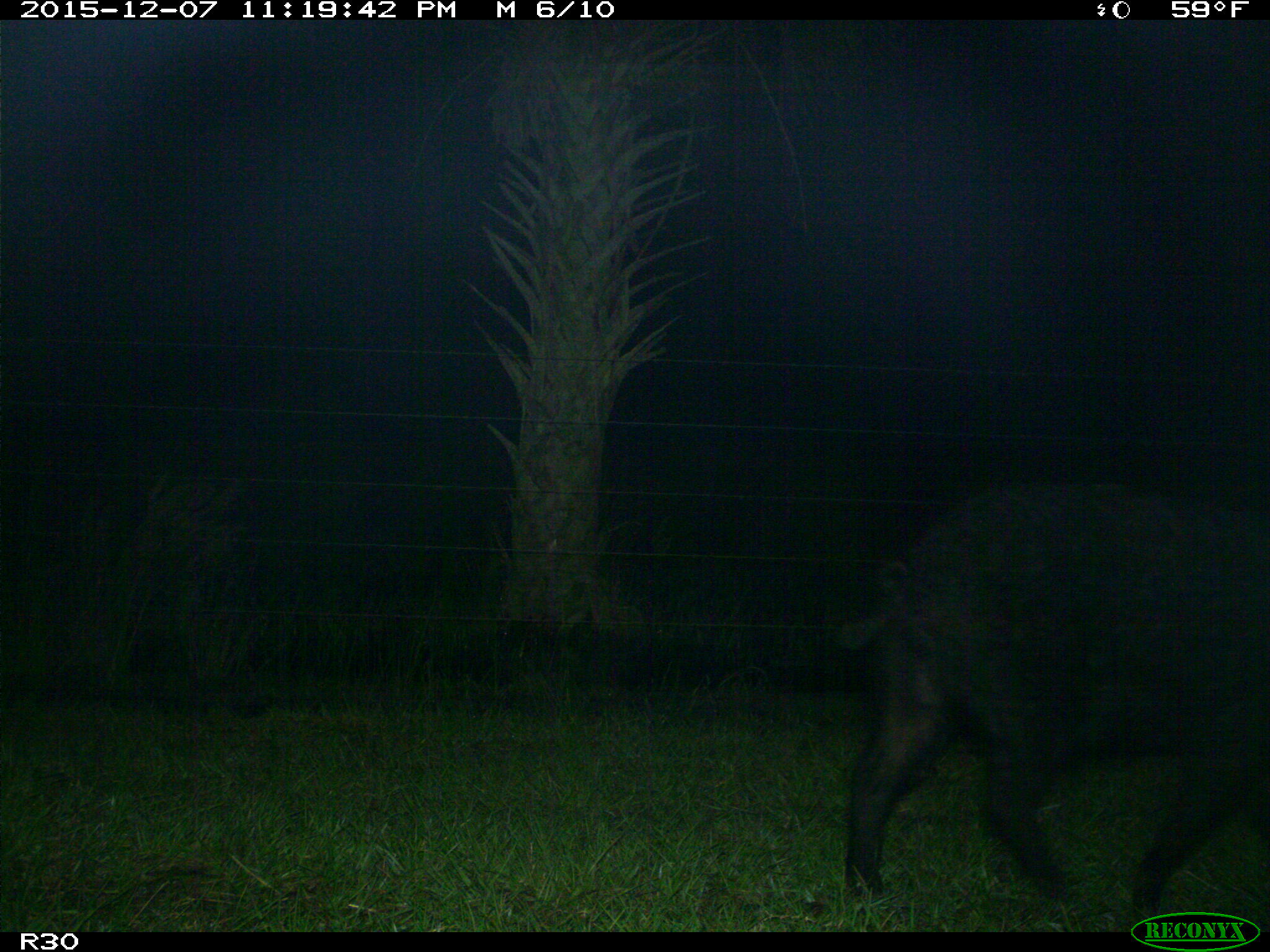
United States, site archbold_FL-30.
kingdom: Animalia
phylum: Chordata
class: Mammalia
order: Artiodactyla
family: Suidae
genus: Sus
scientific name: Sus scrofa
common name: wild boar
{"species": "Sus scrofa (wild boar)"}